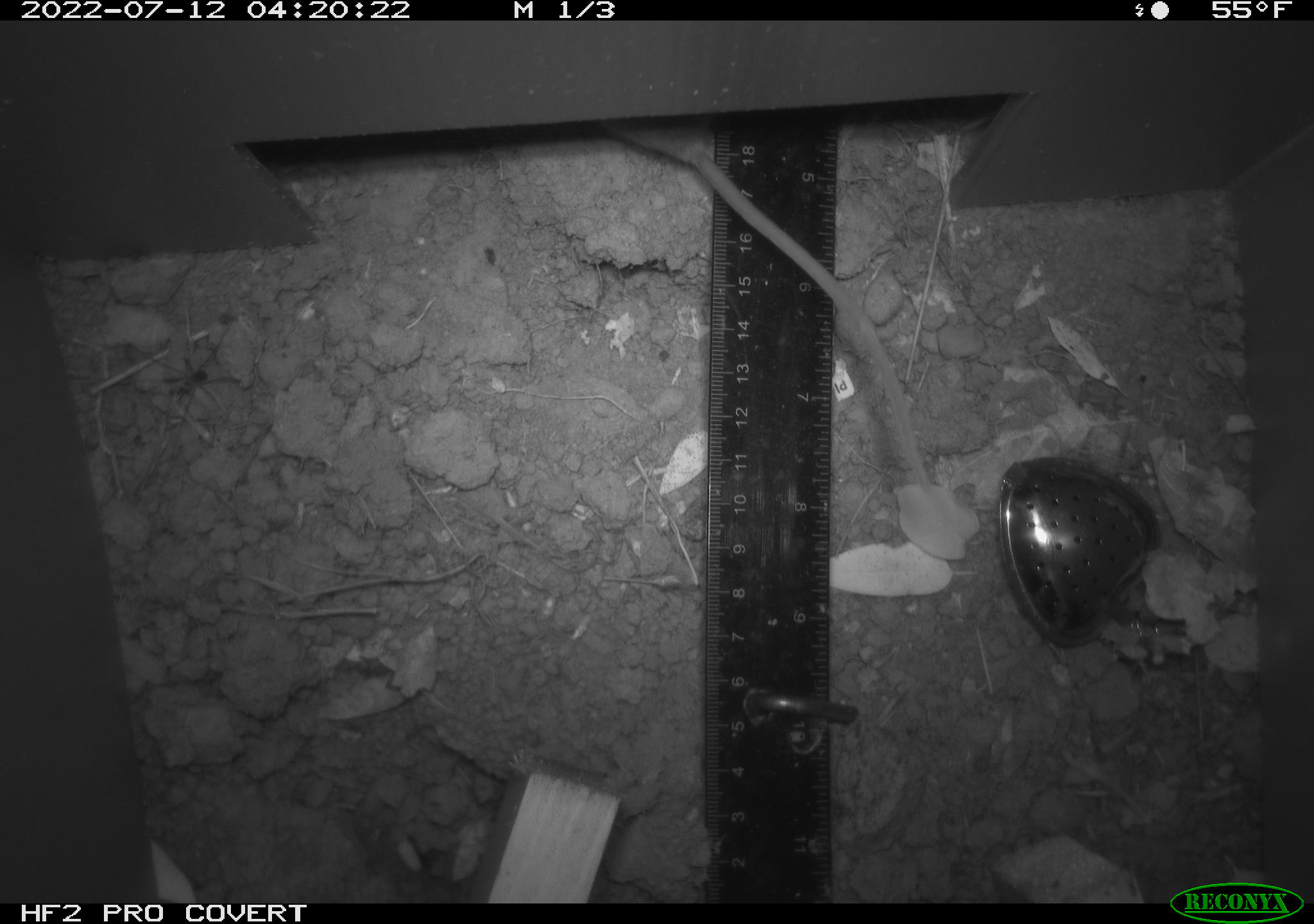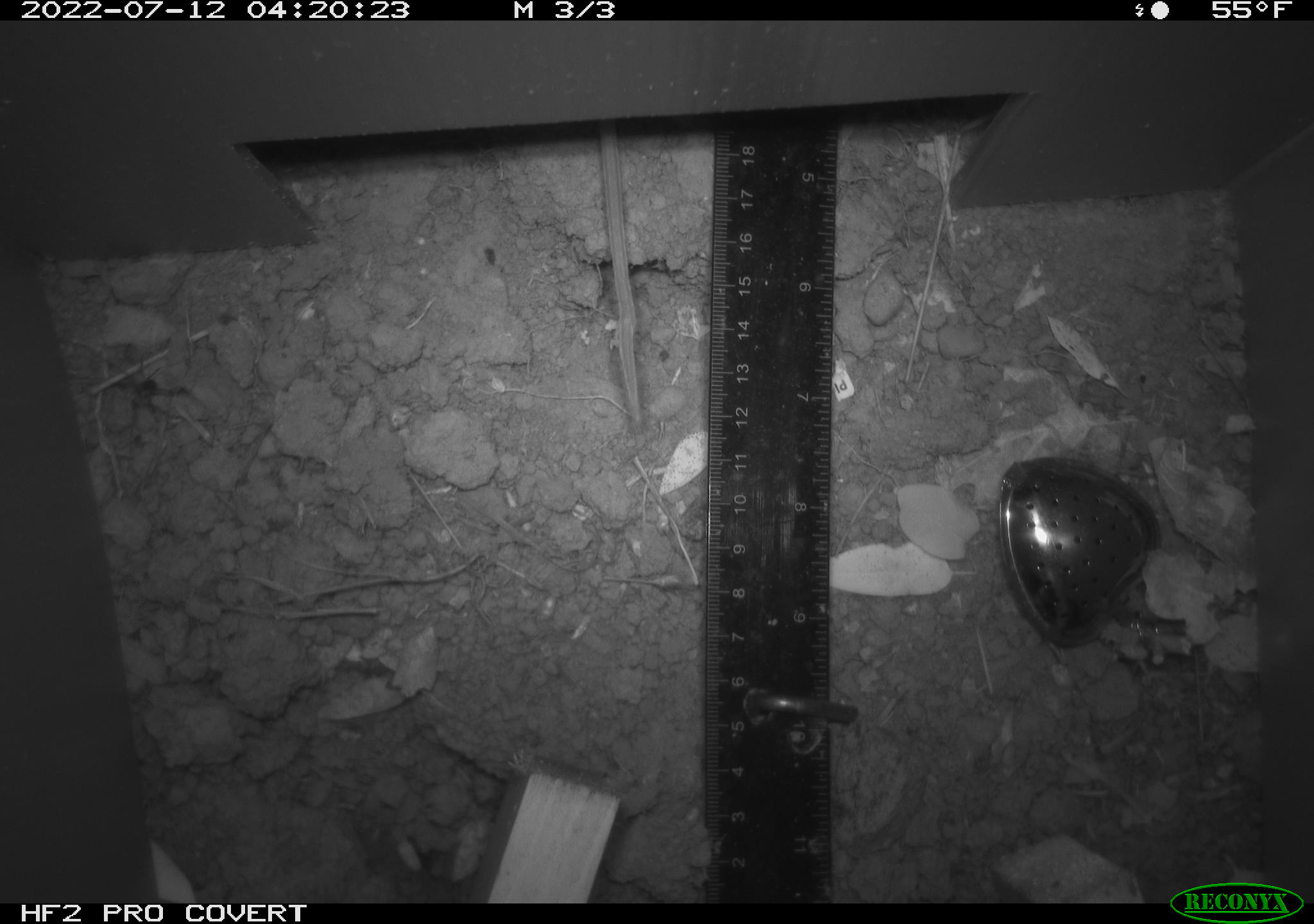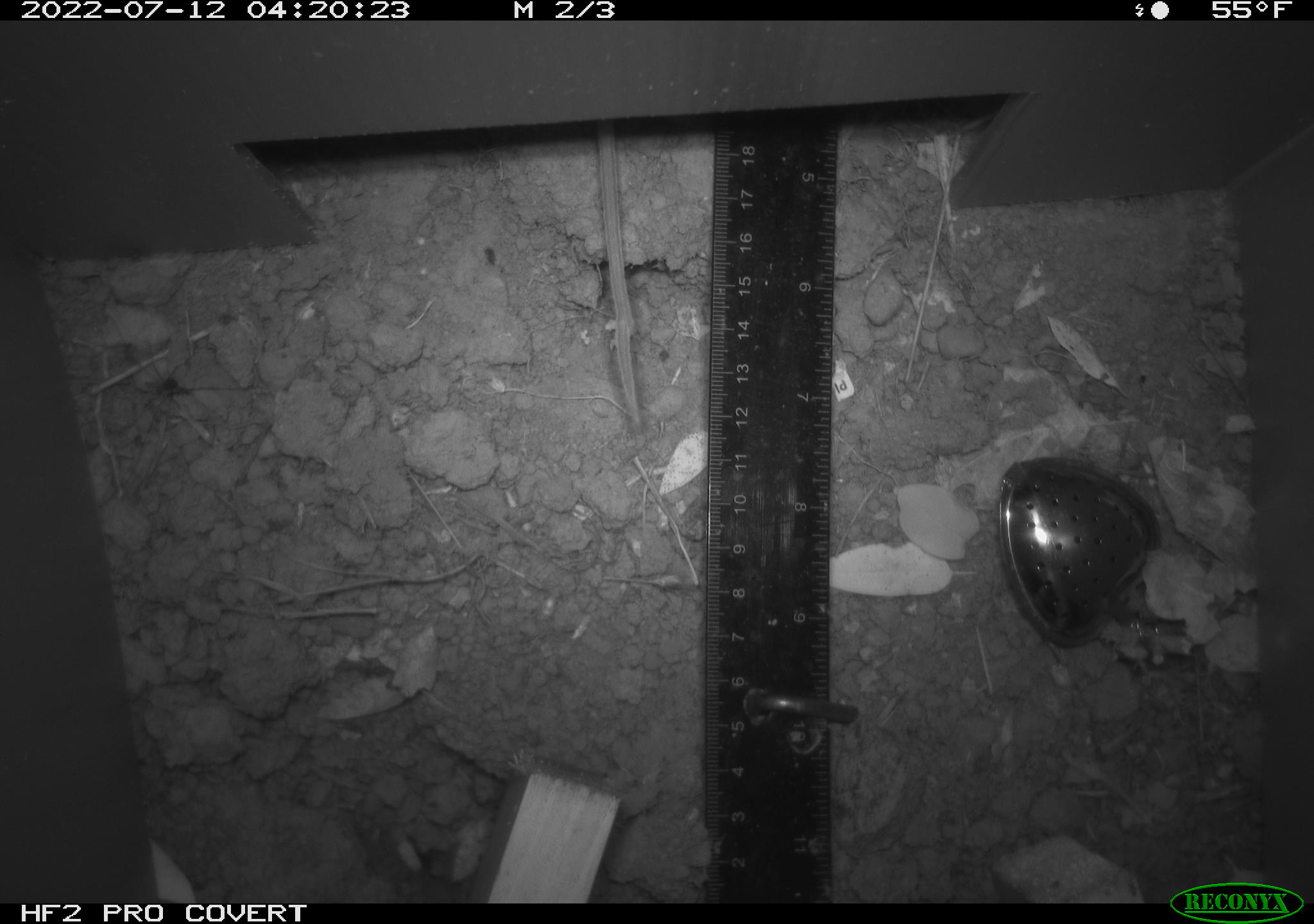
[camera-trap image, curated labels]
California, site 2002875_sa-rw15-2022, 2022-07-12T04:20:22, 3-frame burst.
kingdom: Animalia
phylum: Chordata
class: Mammalia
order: Rodentia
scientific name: Rodentia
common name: rodent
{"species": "rodent (Rodentia)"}